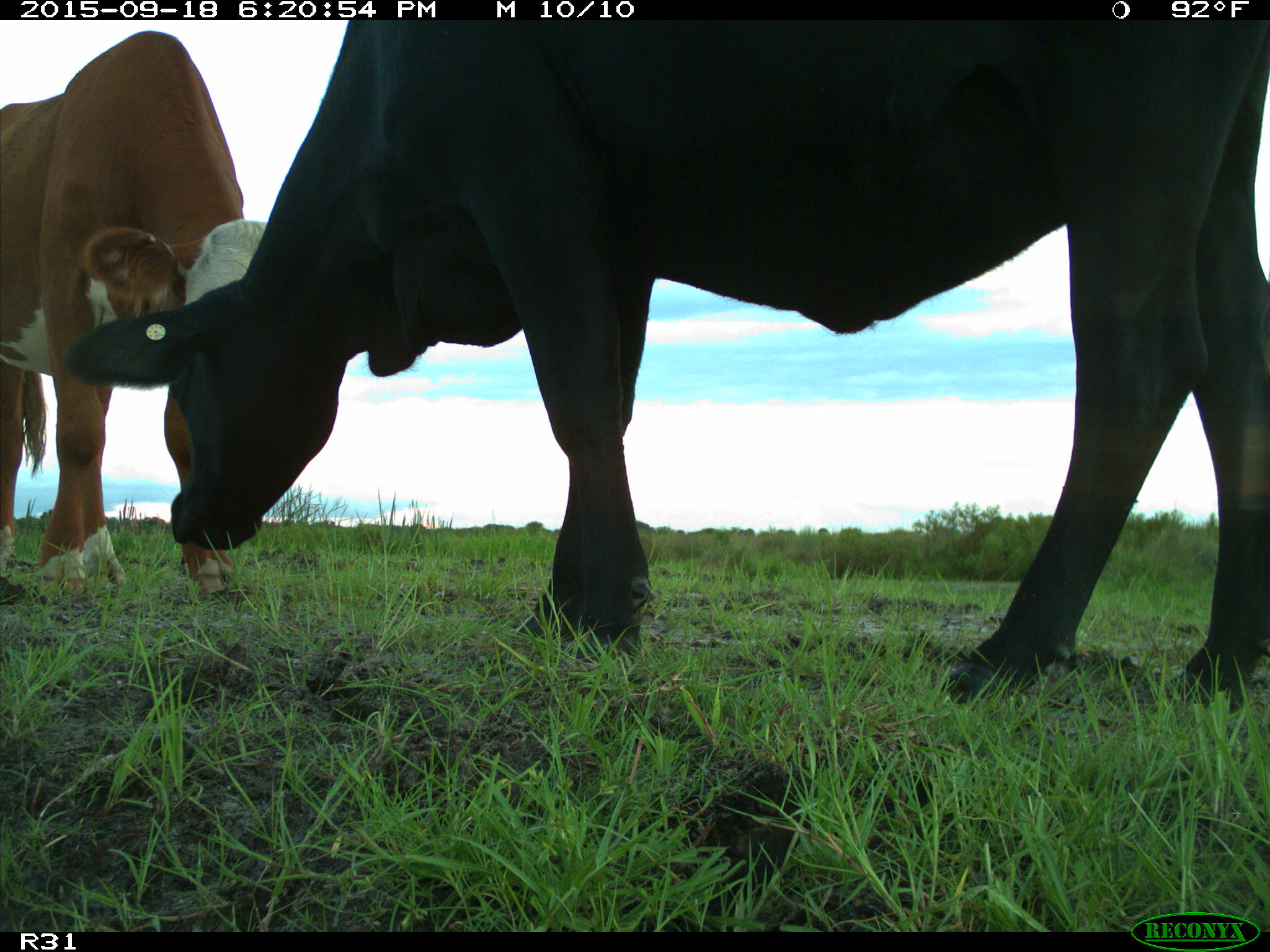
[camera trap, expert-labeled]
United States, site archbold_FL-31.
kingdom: Animalia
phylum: Chordata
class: Mammalia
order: Artiodactyla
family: Bovidae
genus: Bos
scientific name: Bos taurus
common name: domestic cow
Bos taurus (domestic cow).